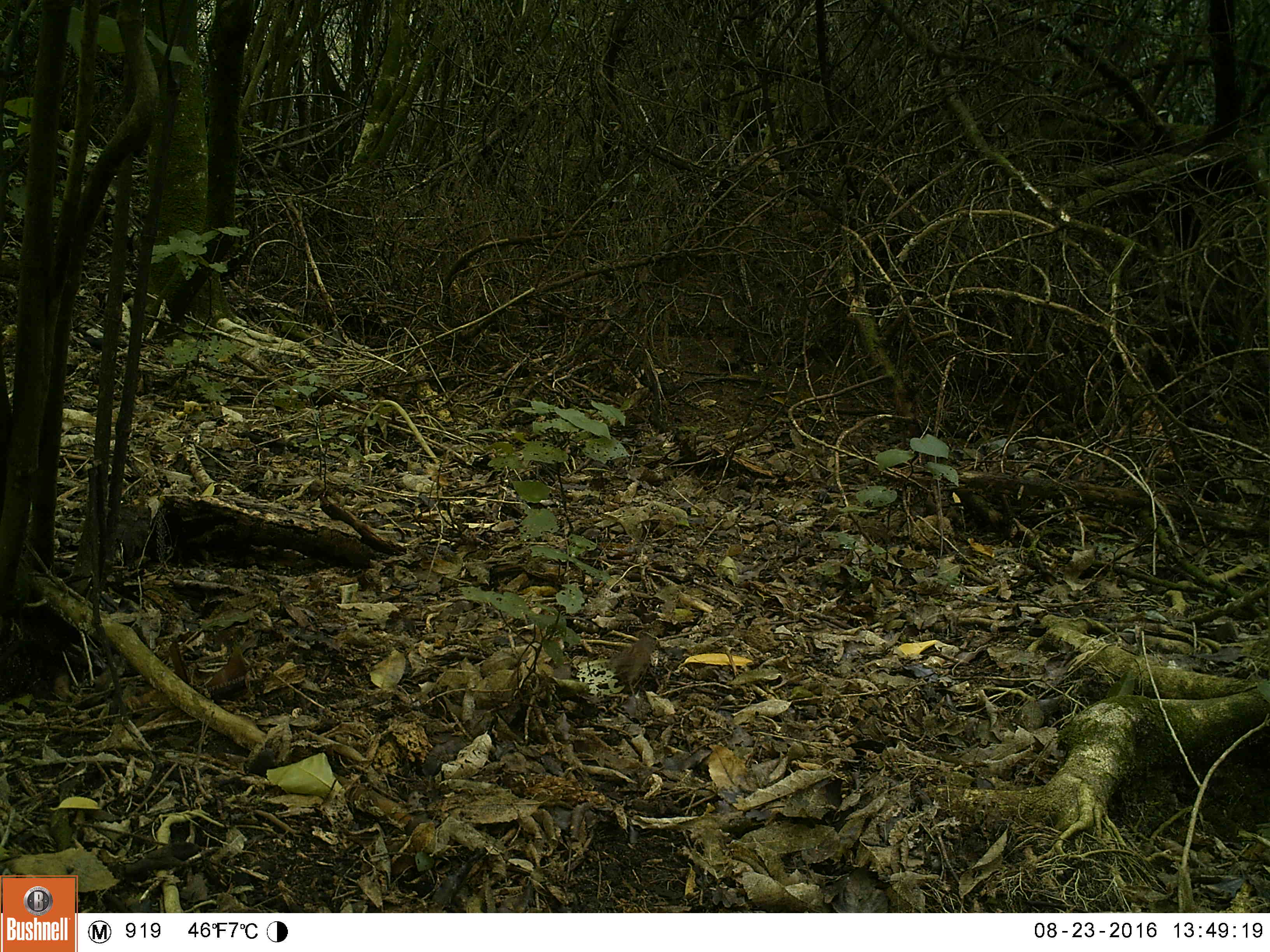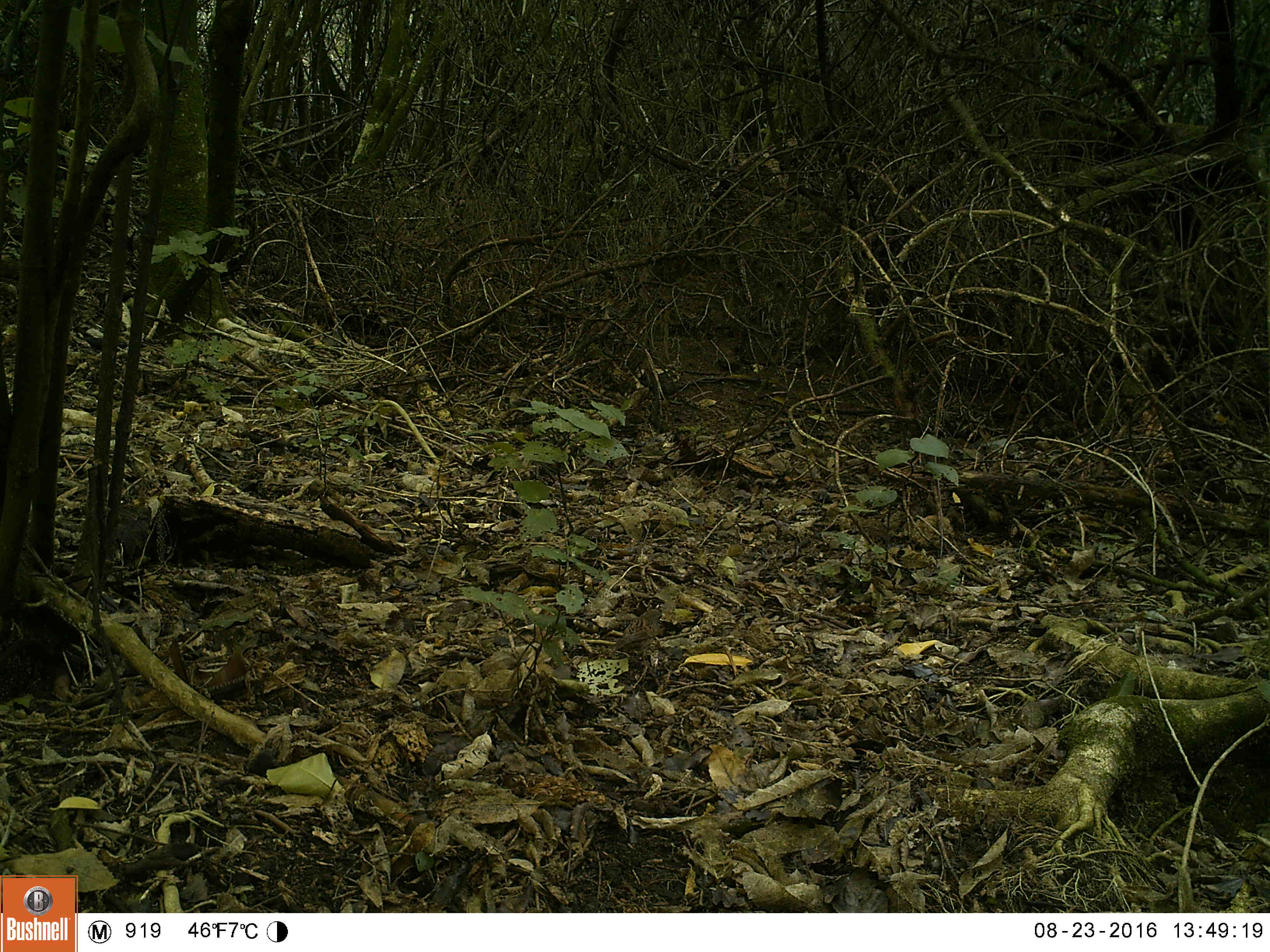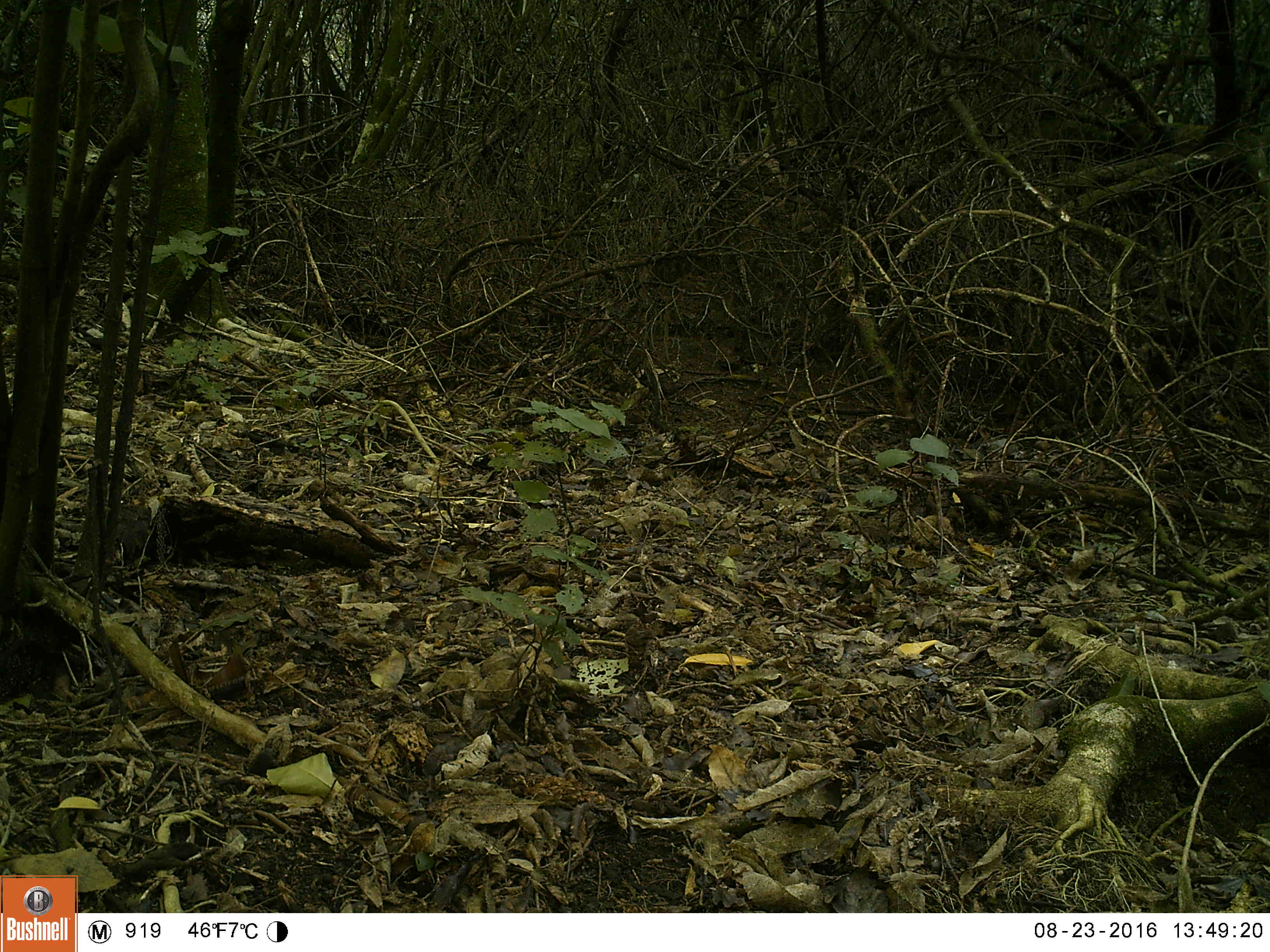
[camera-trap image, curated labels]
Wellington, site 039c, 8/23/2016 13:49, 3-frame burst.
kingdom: Animalia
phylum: Chordata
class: Aves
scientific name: Aves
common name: bird